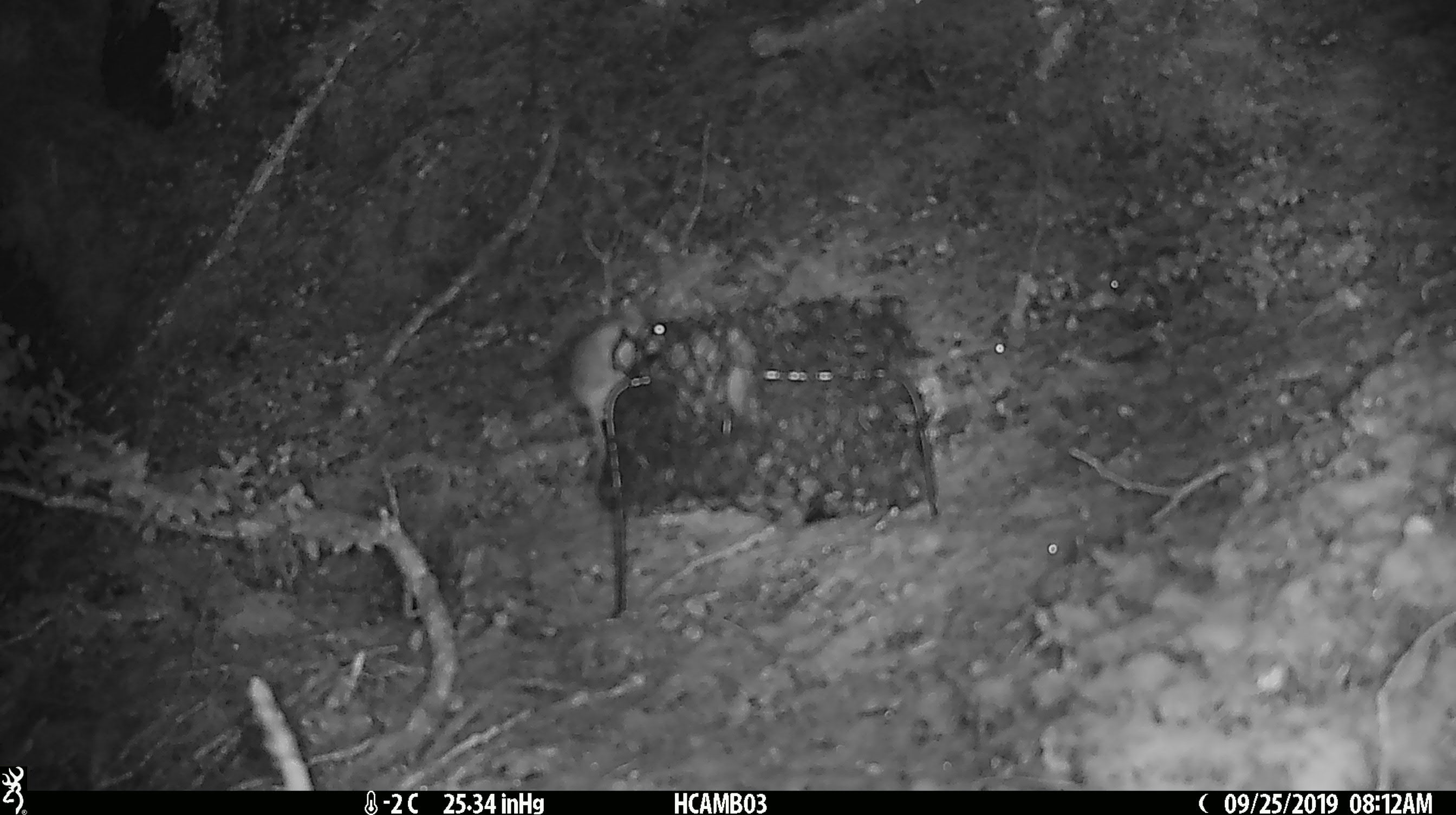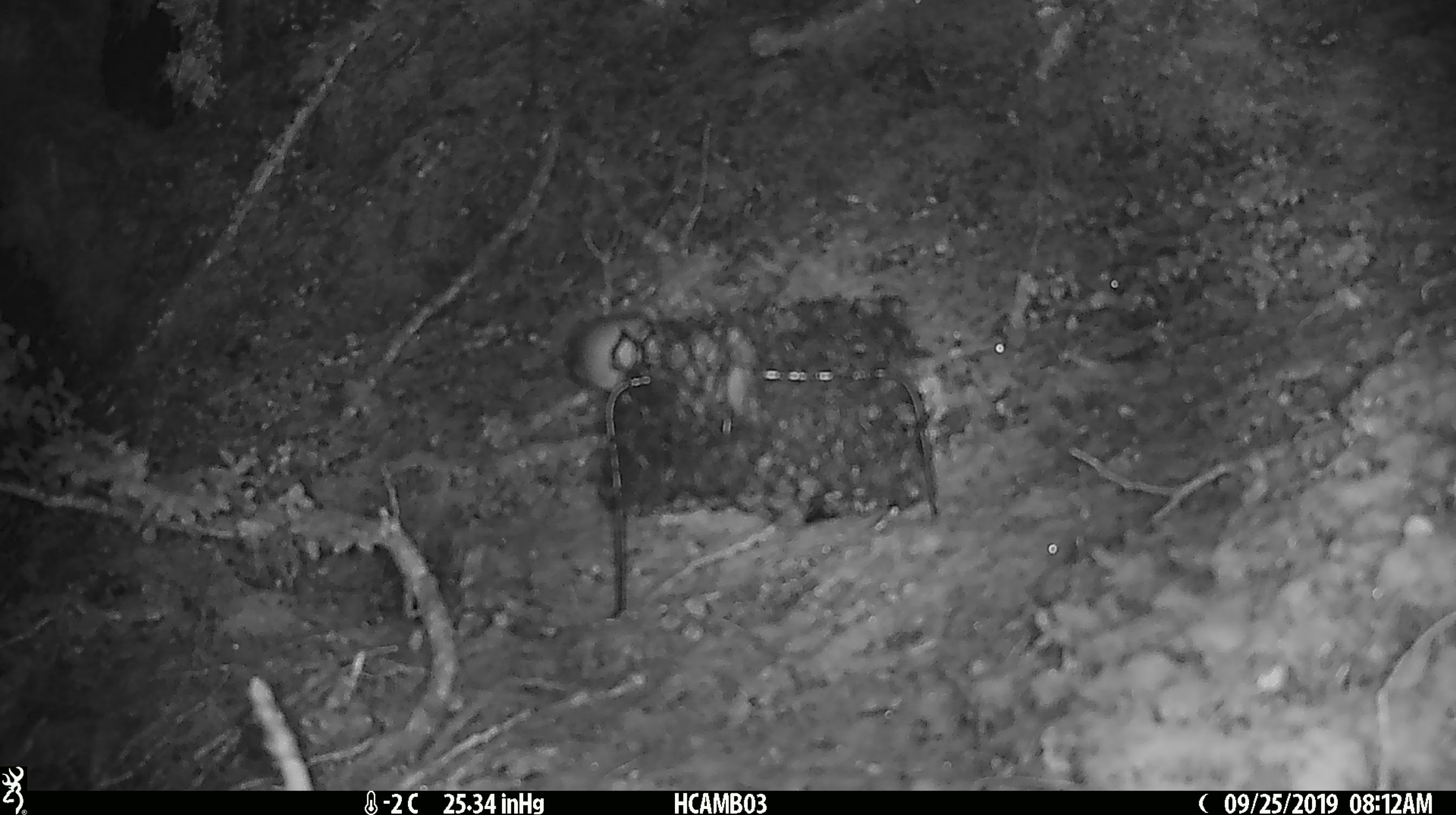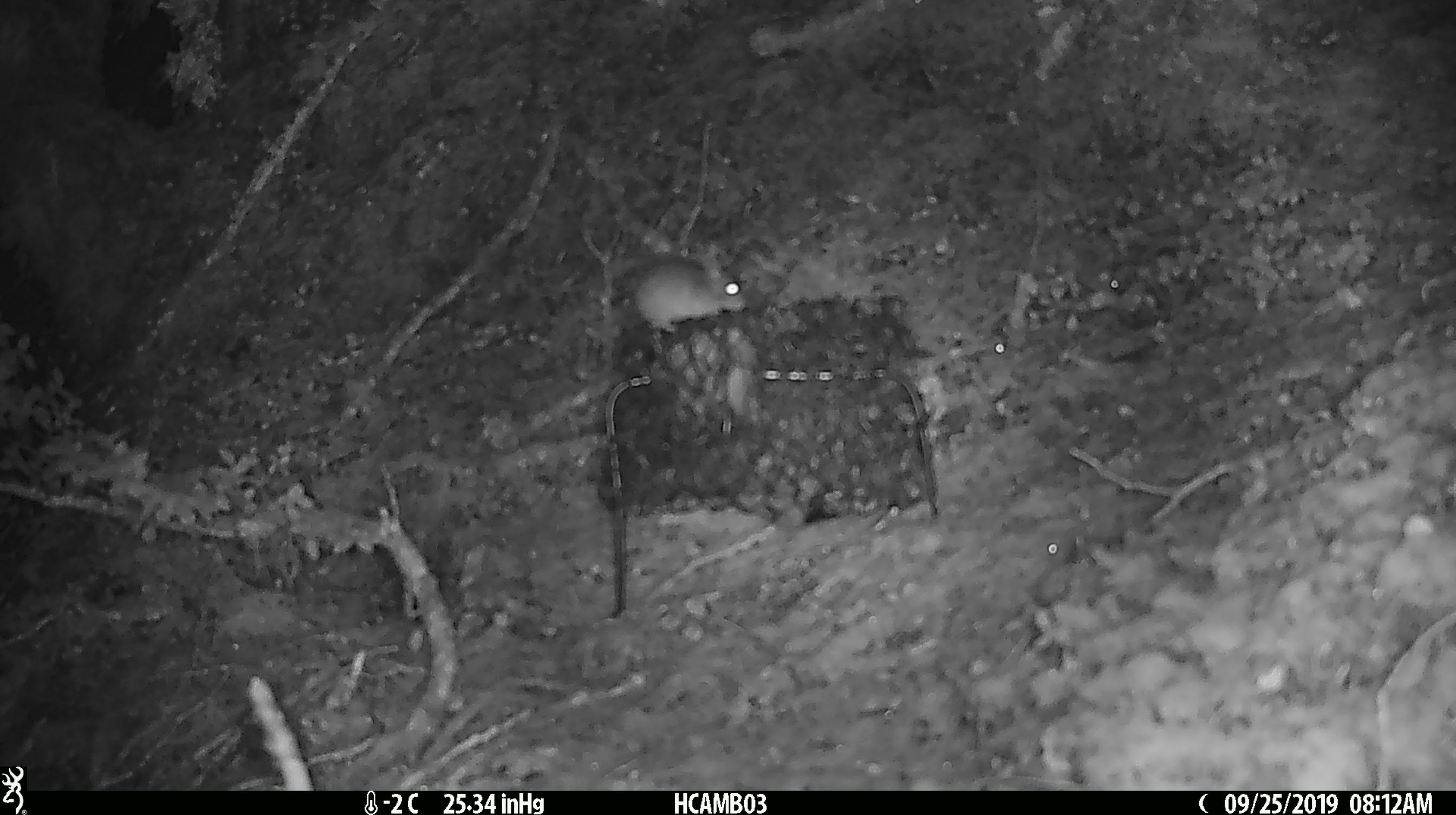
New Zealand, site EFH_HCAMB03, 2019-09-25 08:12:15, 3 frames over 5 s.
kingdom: Animalia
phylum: Chordata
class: Mammalia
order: Rodentia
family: Muridae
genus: Mus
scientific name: Mus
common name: mouse